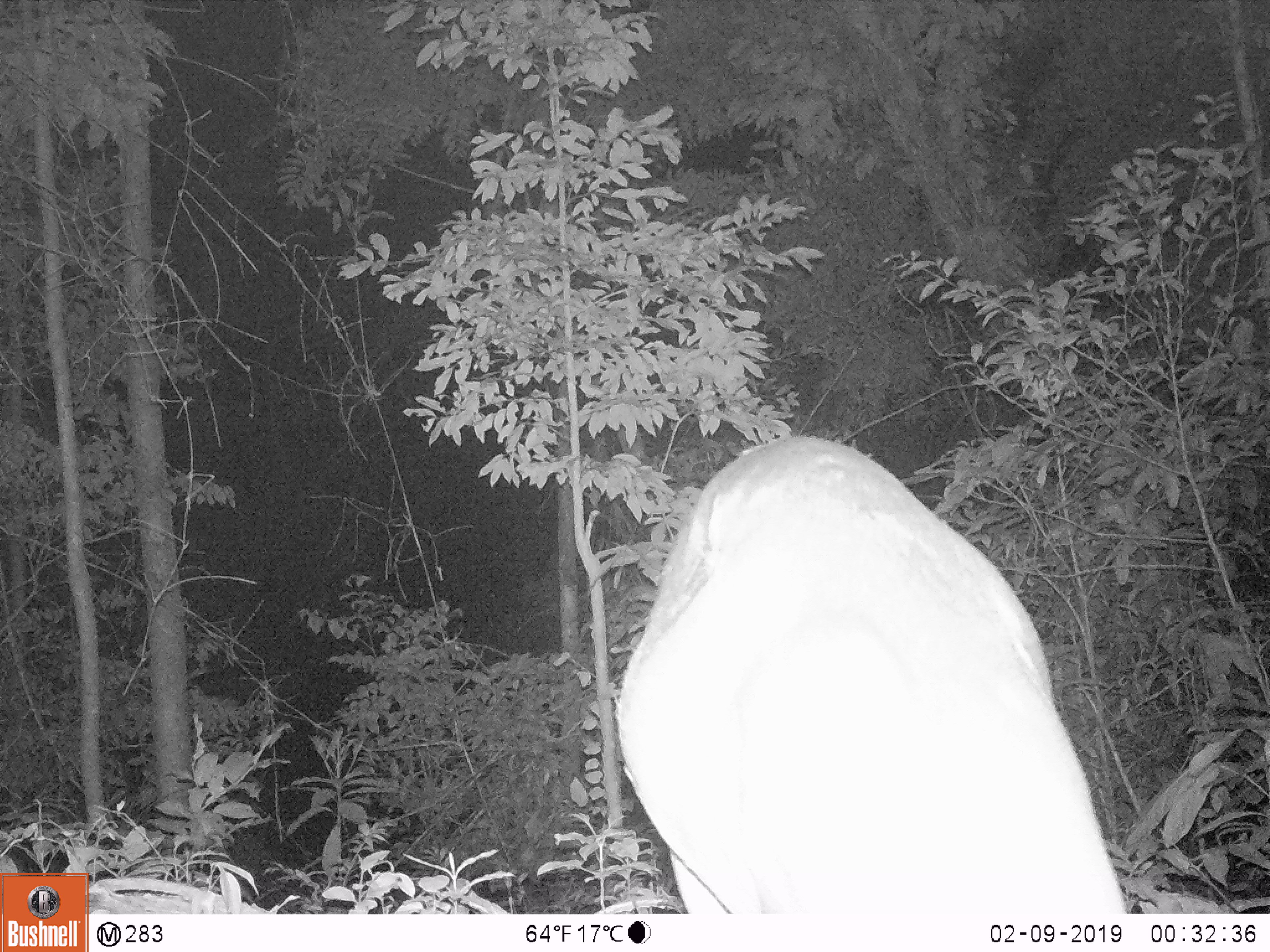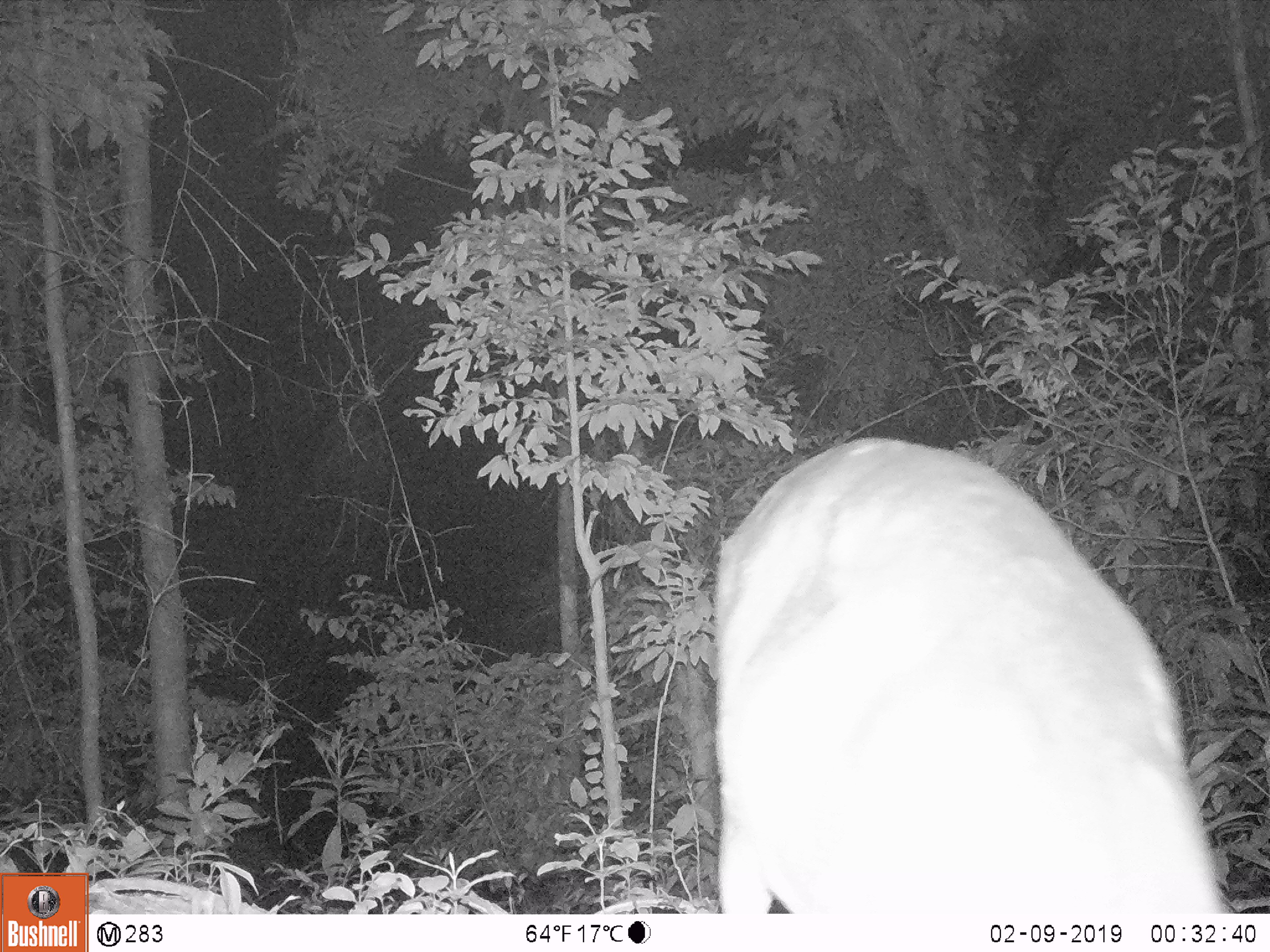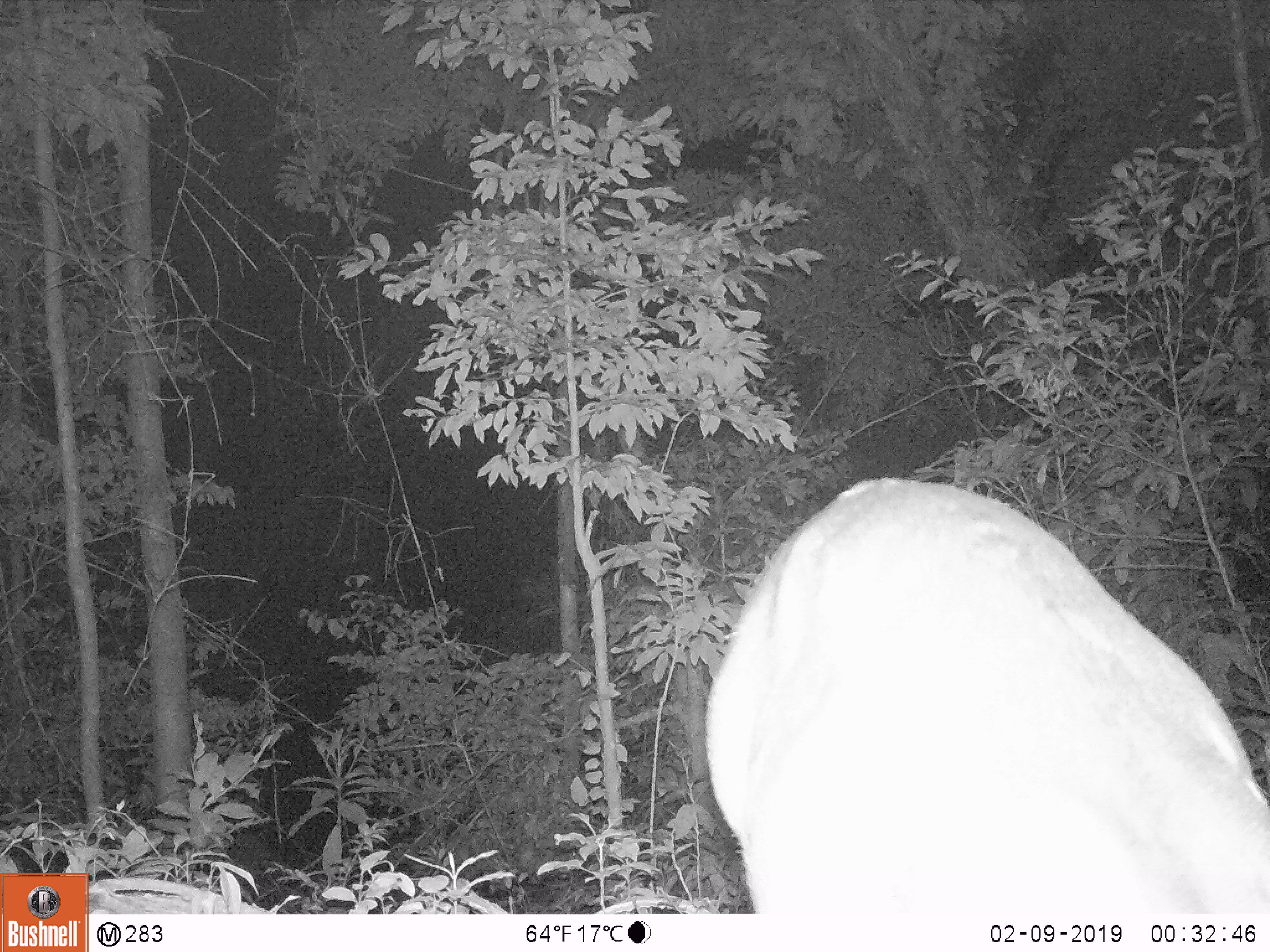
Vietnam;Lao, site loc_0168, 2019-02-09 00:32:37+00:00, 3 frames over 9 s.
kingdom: Animalia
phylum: Chordata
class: Mammalia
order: Artiodactyla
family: Cervidae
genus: Muntiacus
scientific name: Muntiacus vuquangensis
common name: large-antlered muntjac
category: large antlered muntjac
Large antlered muntjac (large-antlered muntjac) (Muntiacus vuquangensis). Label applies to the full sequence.